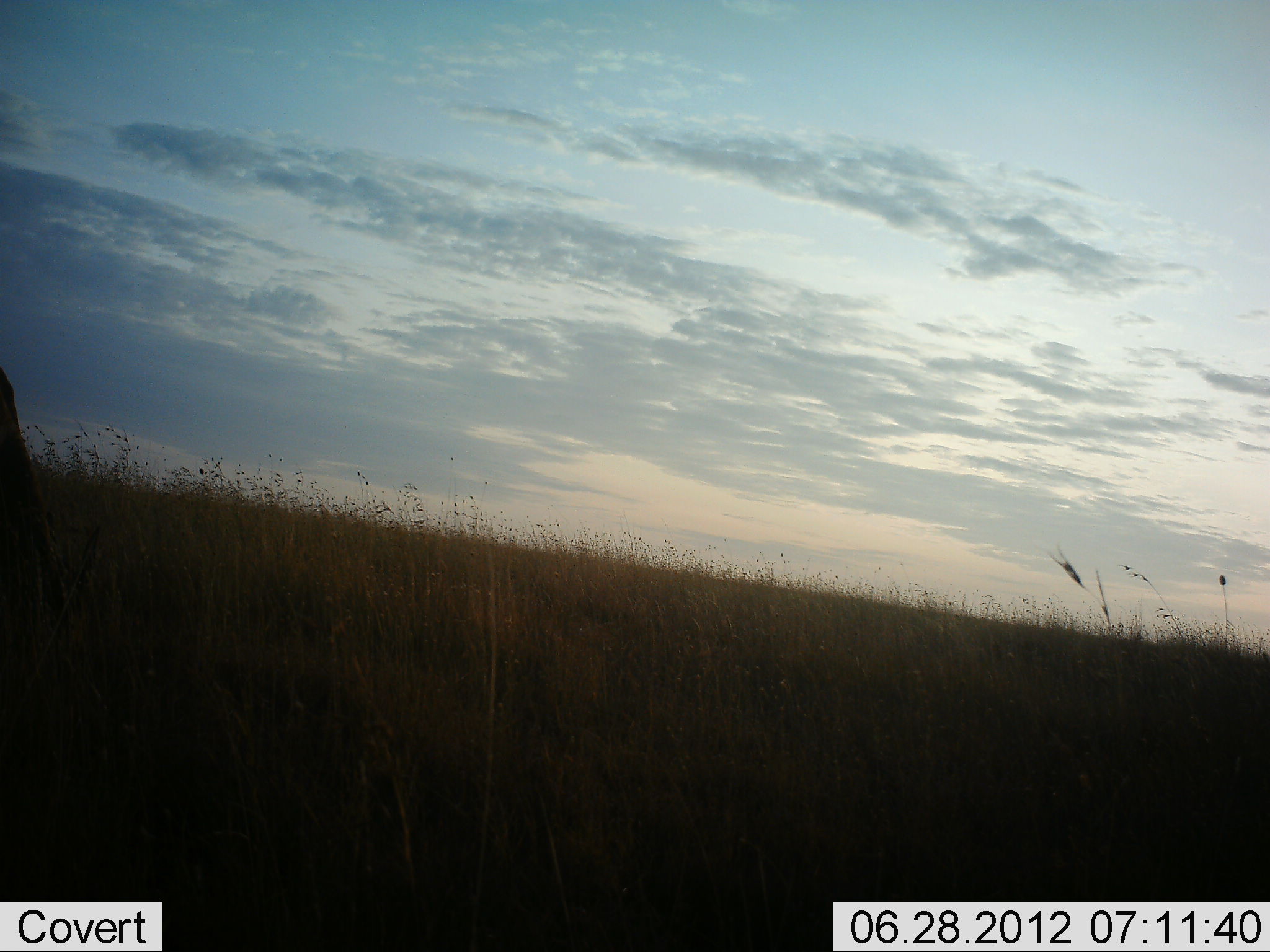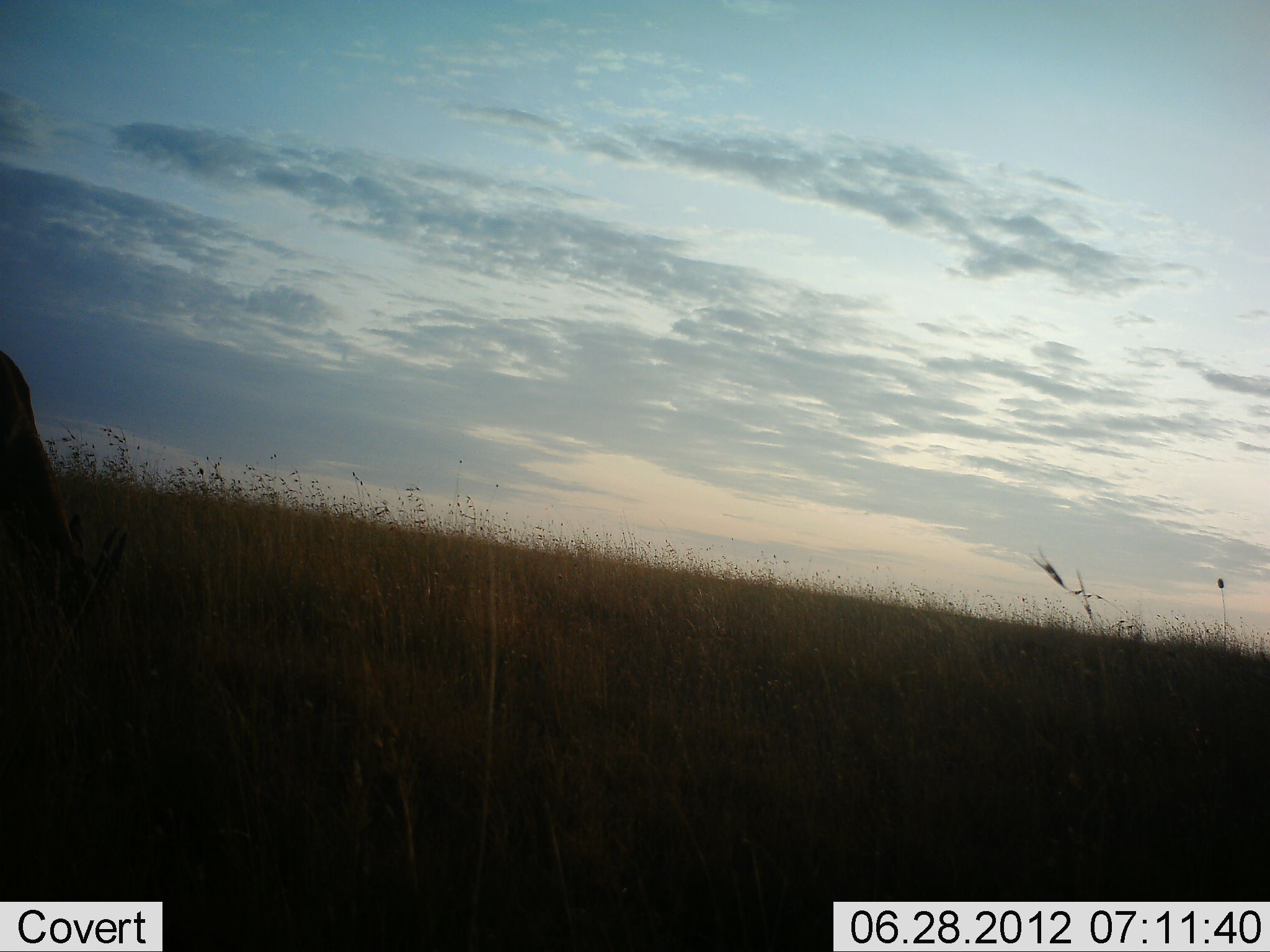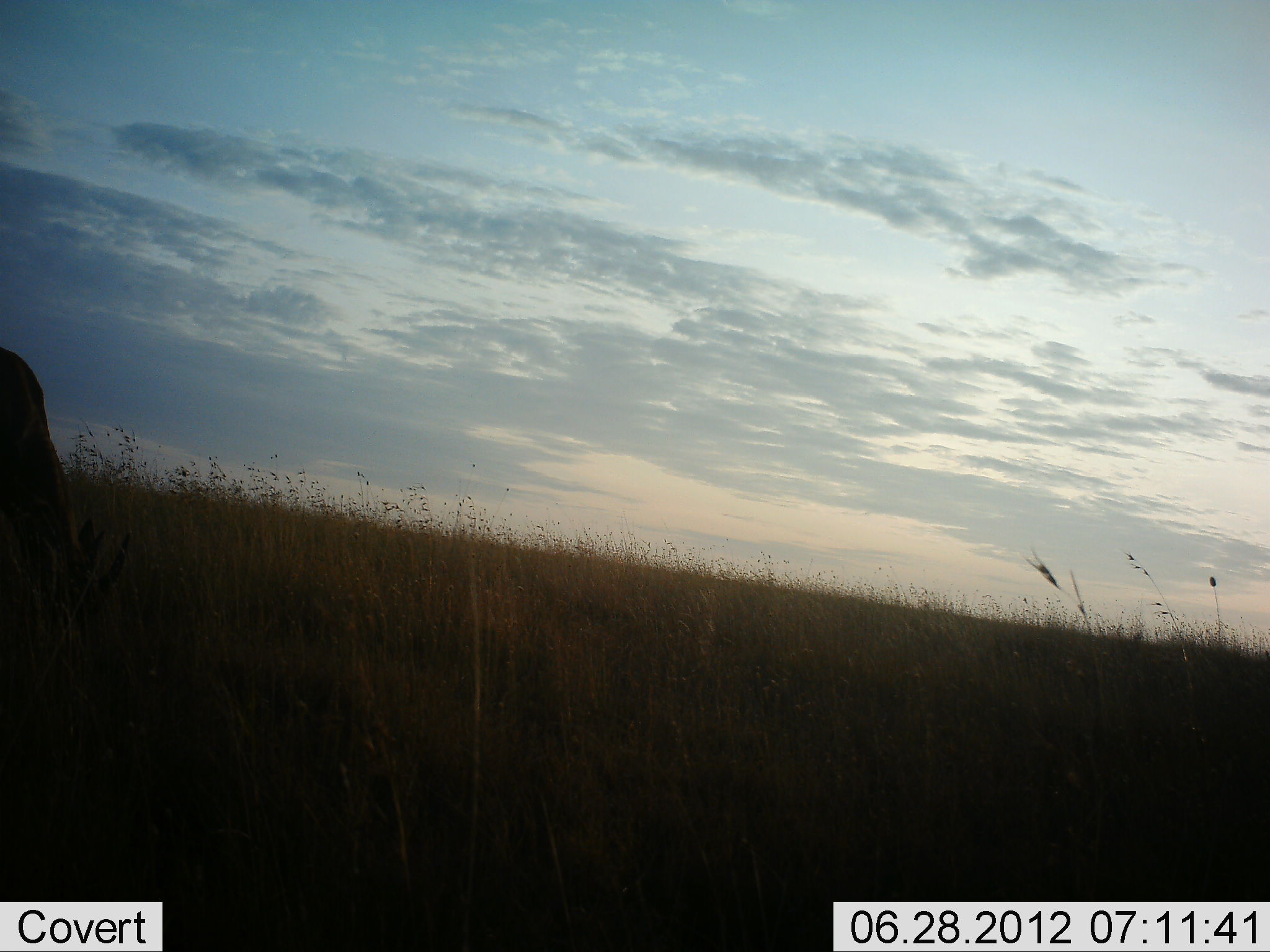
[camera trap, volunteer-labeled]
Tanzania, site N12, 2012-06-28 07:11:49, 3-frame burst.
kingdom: Animalia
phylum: Chordata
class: Mammalia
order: Artiodactyla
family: Bovidae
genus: Eudorcas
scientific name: Eudorcas thomsonii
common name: thomson's gazelle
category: gazellethomsons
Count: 1.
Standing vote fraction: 25%.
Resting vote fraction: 0%.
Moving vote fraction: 0%.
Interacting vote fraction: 0%.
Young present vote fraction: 0%.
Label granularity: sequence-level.